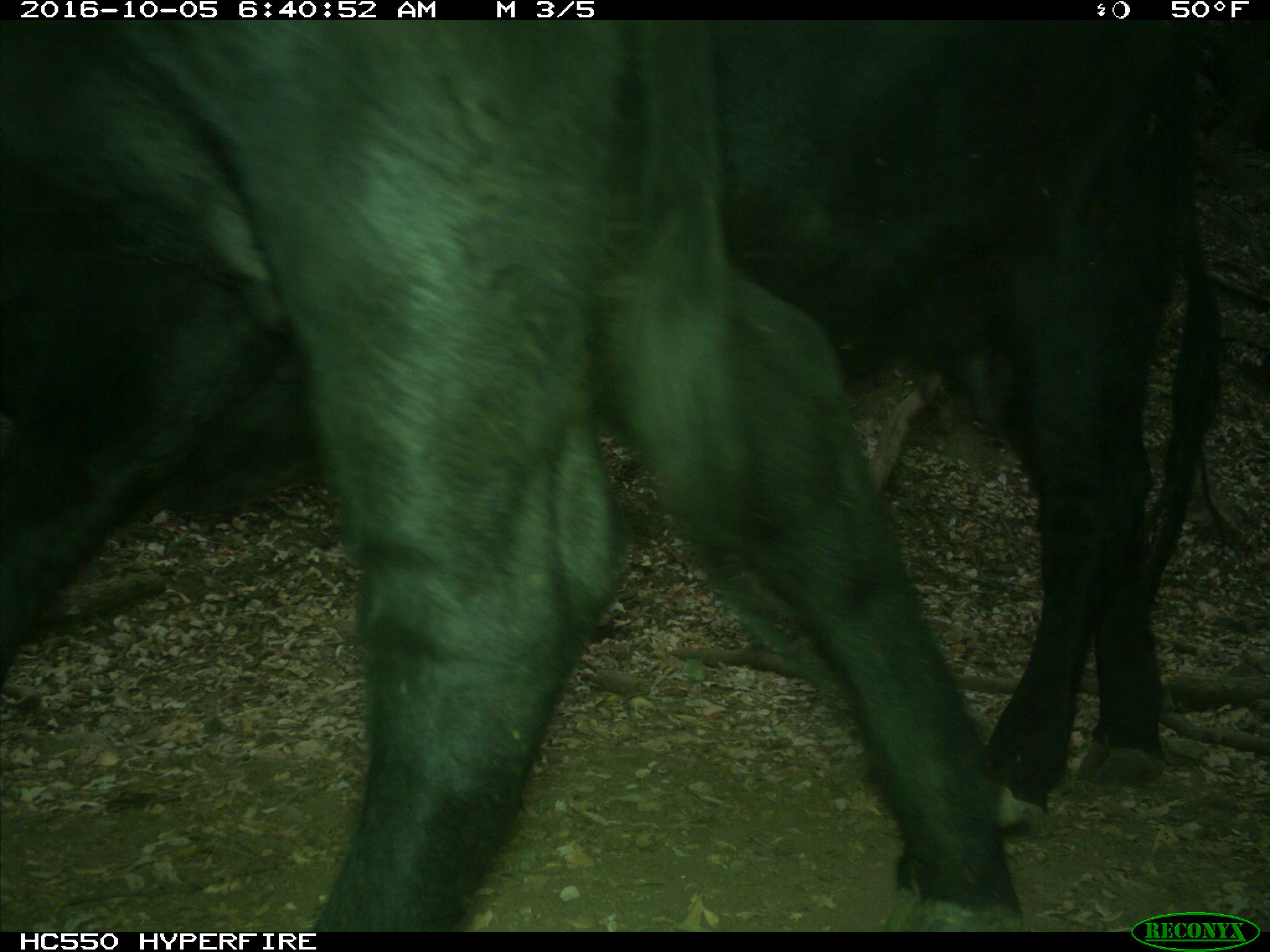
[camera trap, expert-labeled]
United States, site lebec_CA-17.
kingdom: Animalia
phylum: Chordata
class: Mammalia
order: Artiodactyla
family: Bovidae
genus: Bos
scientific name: Bos taurus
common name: domestic cow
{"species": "Bos taurus (domestic cow)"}